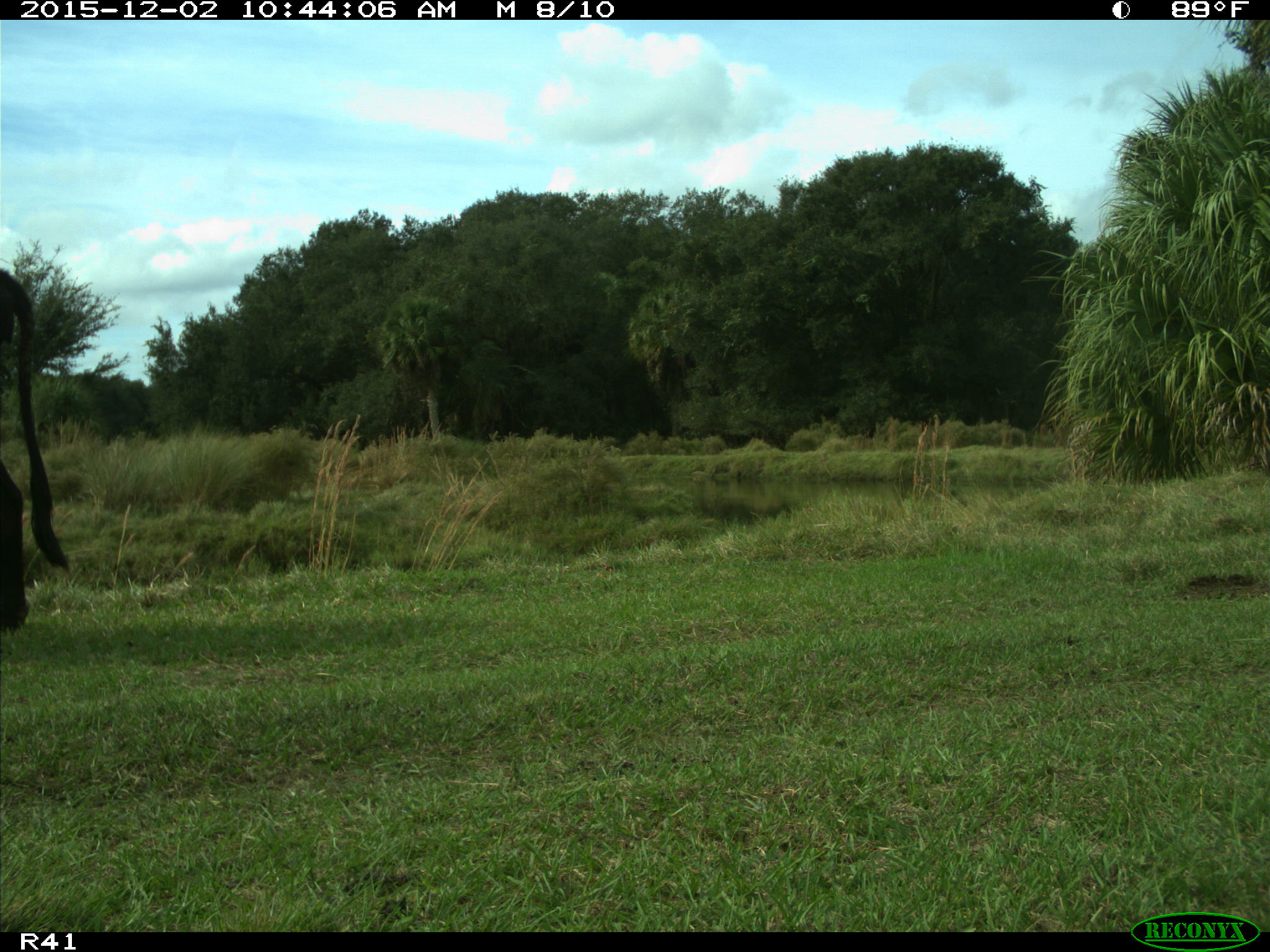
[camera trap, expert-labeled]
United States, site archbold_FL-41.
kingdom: Animalia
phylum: Chordata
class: Mammalia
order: Artiodactyla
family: Bovidae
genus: Bos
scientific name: Bos taurus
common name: domestic cow